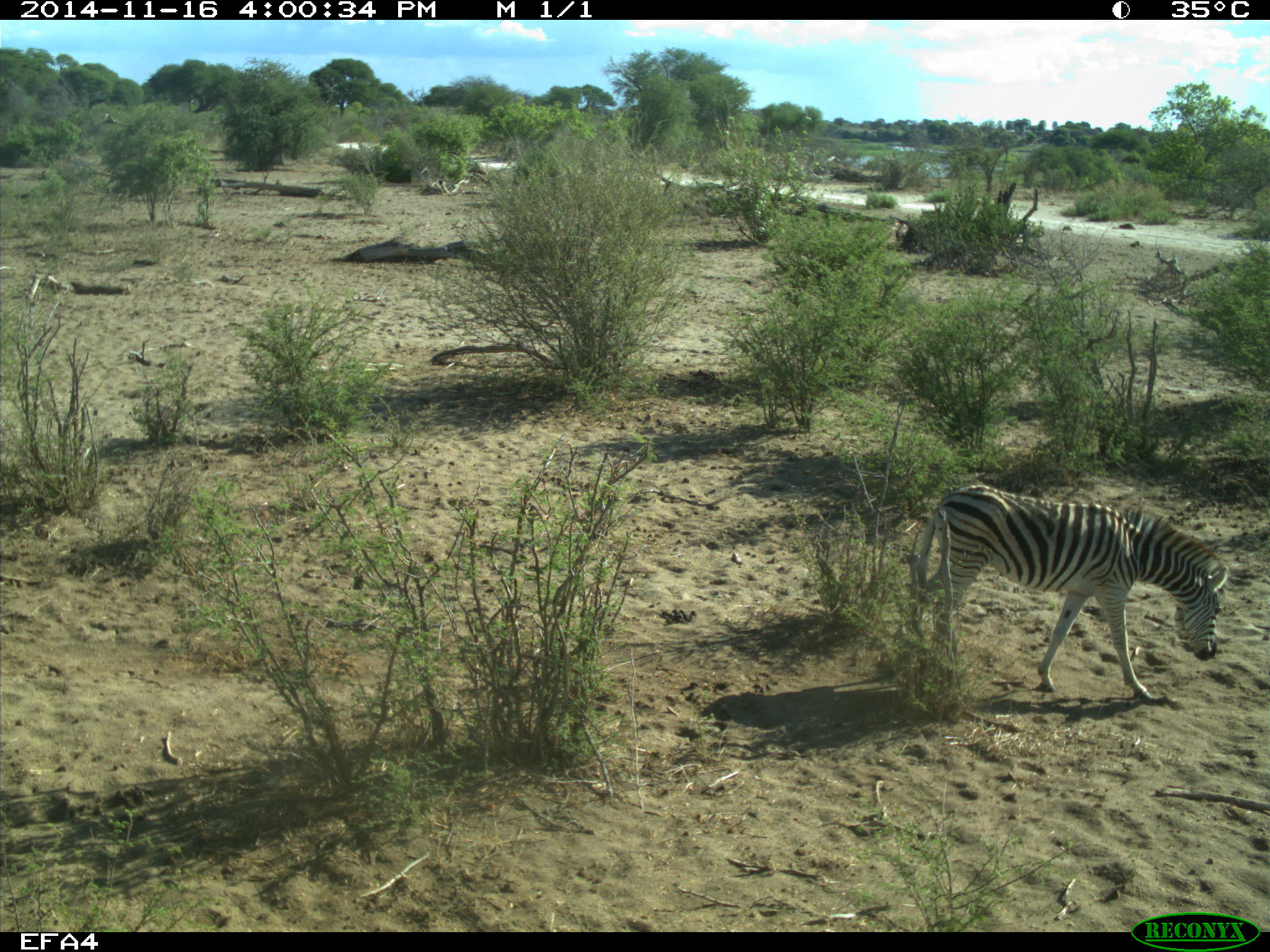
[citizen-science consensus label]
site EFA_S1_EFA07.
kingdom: Animalia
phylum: Chordata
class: Mammalia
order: Perissodactyla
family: Equidae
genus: Equus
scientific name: Equus quagga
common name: plains zebra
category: zebraplains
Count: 1.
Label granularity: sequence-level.